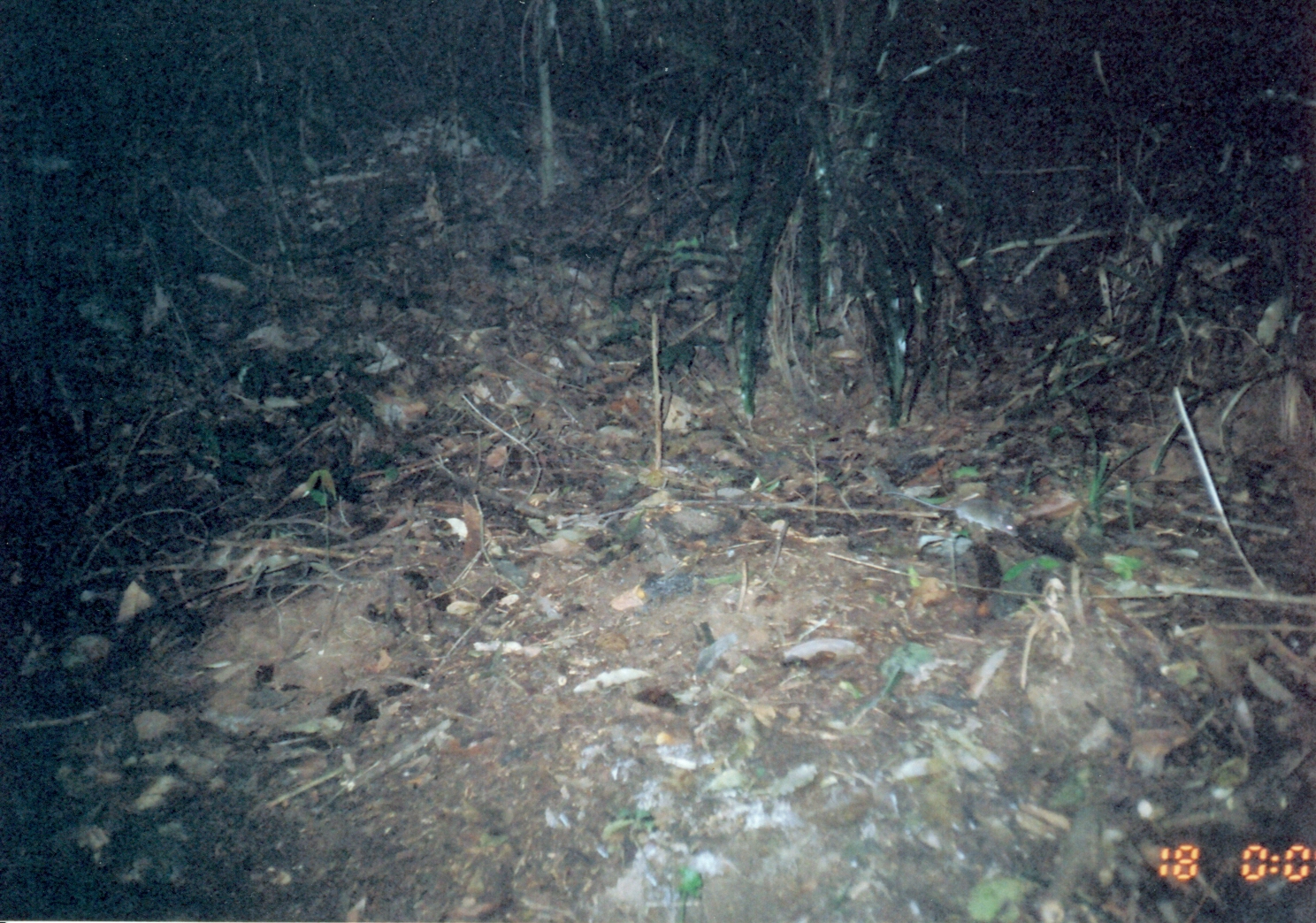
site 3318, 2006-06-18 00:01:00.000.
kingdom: Animalia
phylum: Chordata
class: Mammalia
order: Rodentia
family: Muridae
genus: Rattus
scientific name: Rattus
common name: rodent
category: unknown rat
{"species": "unknown rat (rodent) (Rattus)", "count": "1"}